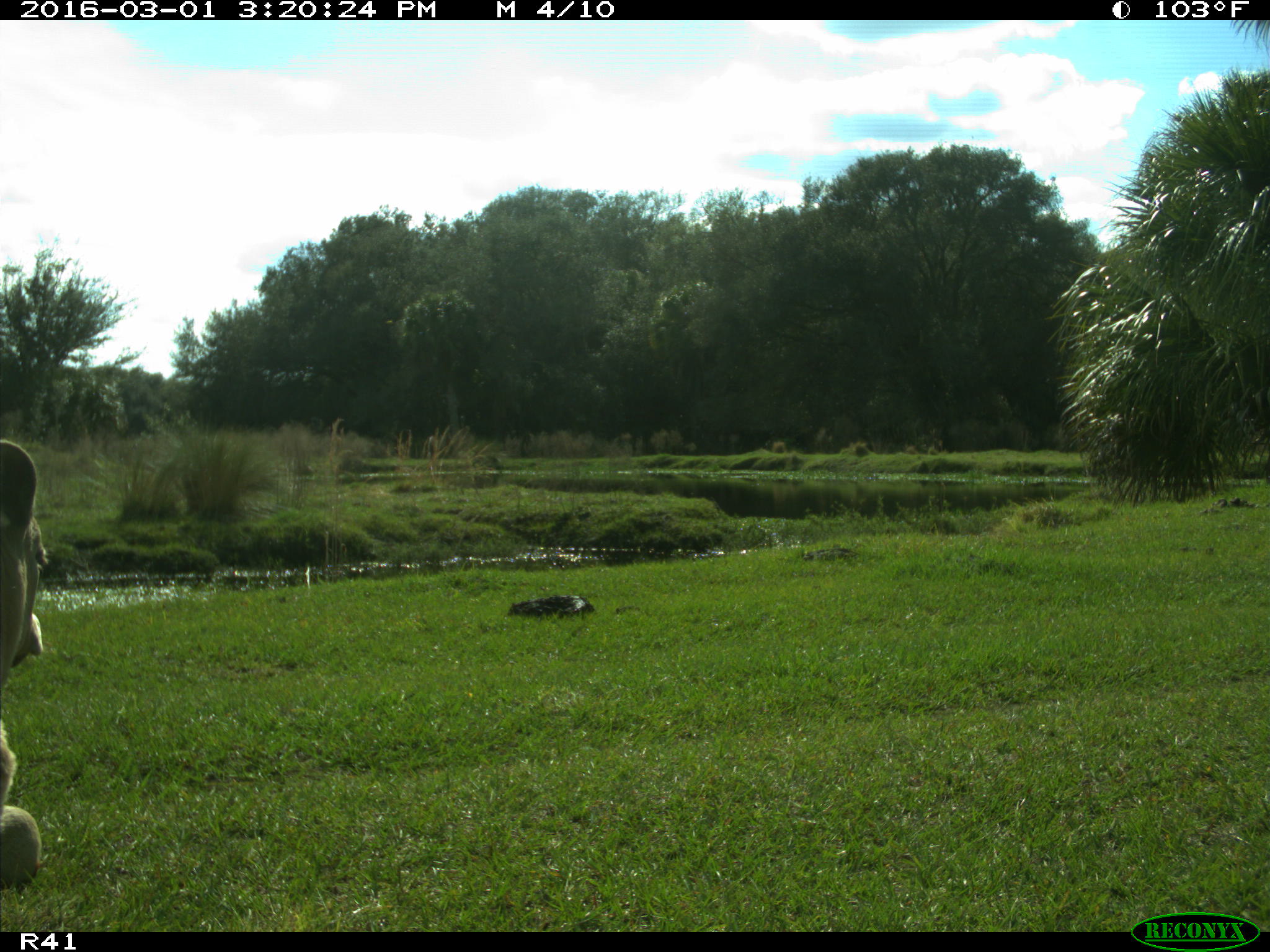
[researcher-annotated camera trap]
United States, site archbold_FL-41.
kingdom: Animalia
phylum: Chordata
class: Mammalia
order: Artiodactyla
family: Bovidae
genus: Bos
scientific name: Bos taurus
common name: domestic cow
Bos taurus (domestic cow).